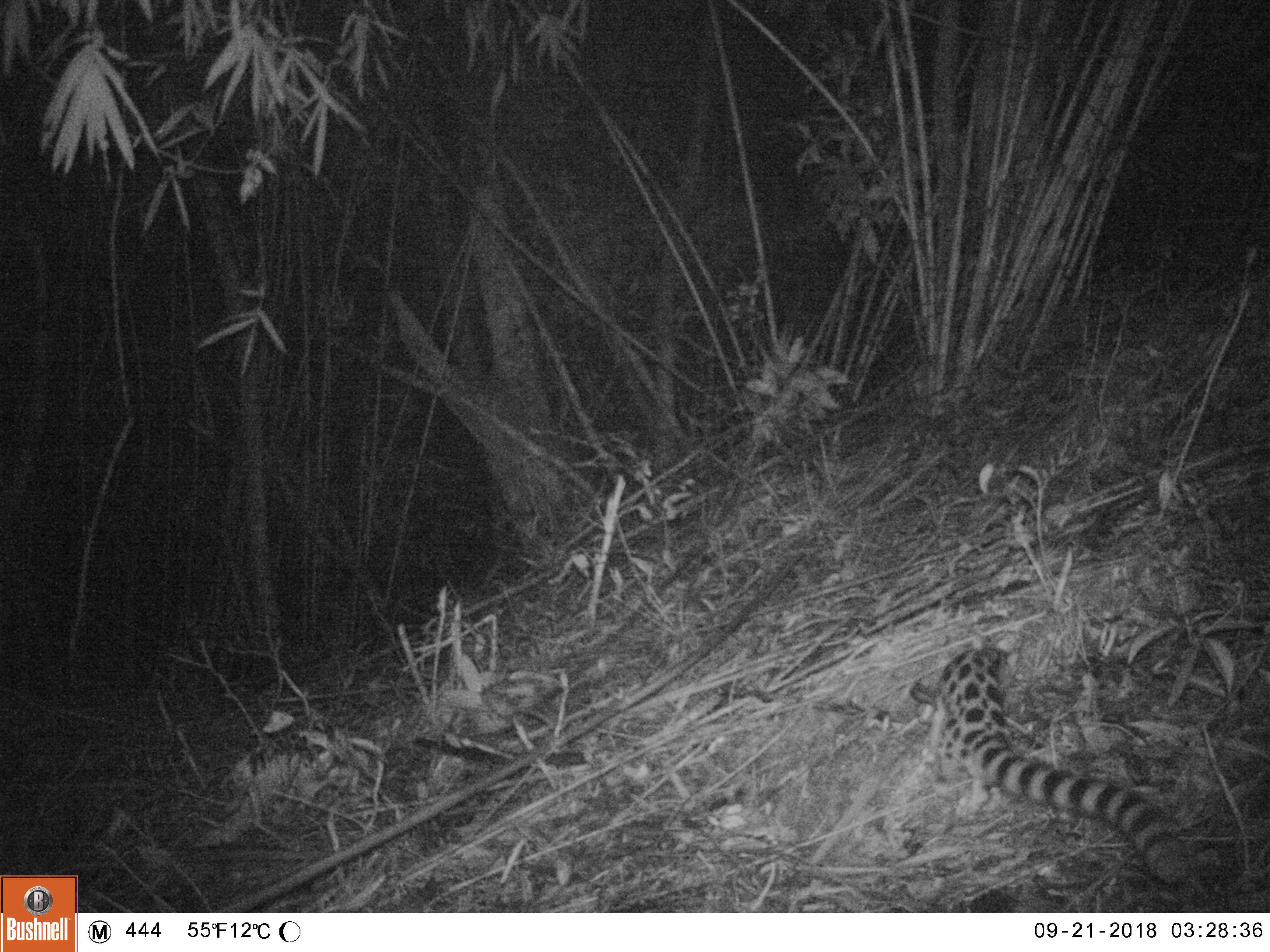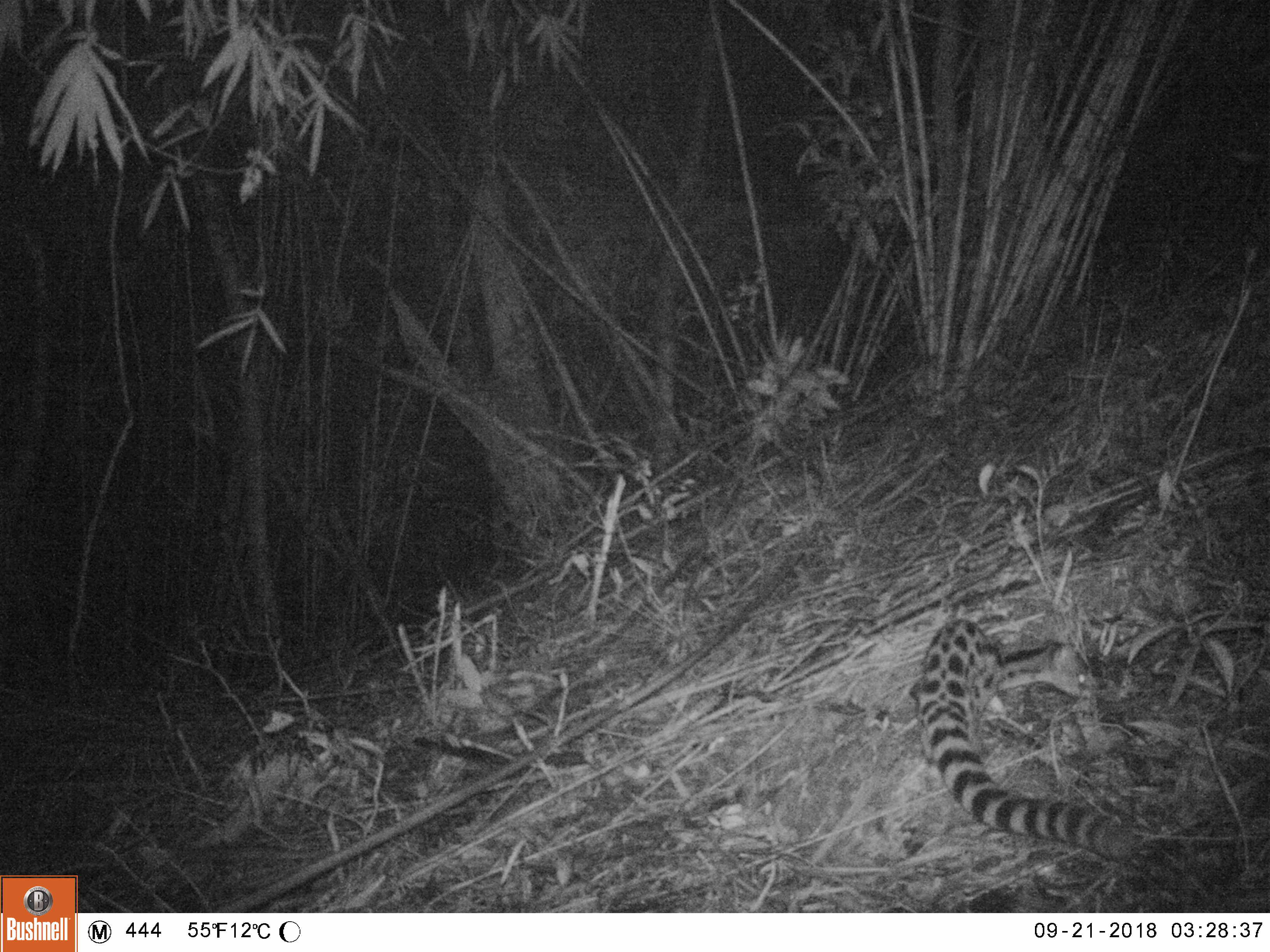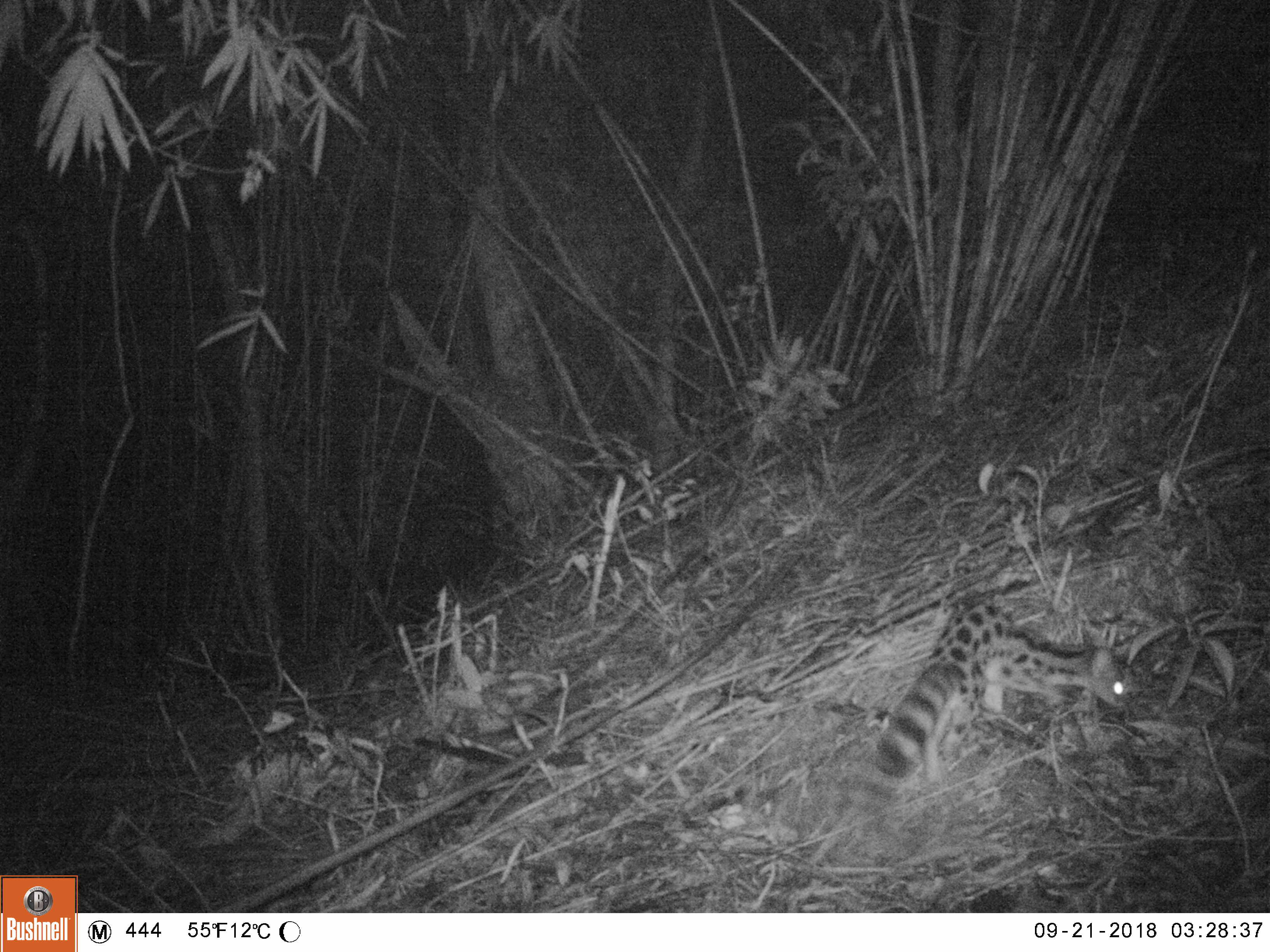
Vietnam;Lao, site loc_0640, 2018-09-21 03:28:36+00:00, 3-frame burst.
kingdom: Animalia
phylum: Chordata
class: Mammalia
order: Carnivora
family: Prionodontidae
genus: Prionodon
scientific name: Prionodon pardicolor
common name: spotted linsang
Spotted linsang (Prionodon pardicolor). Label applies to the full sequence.